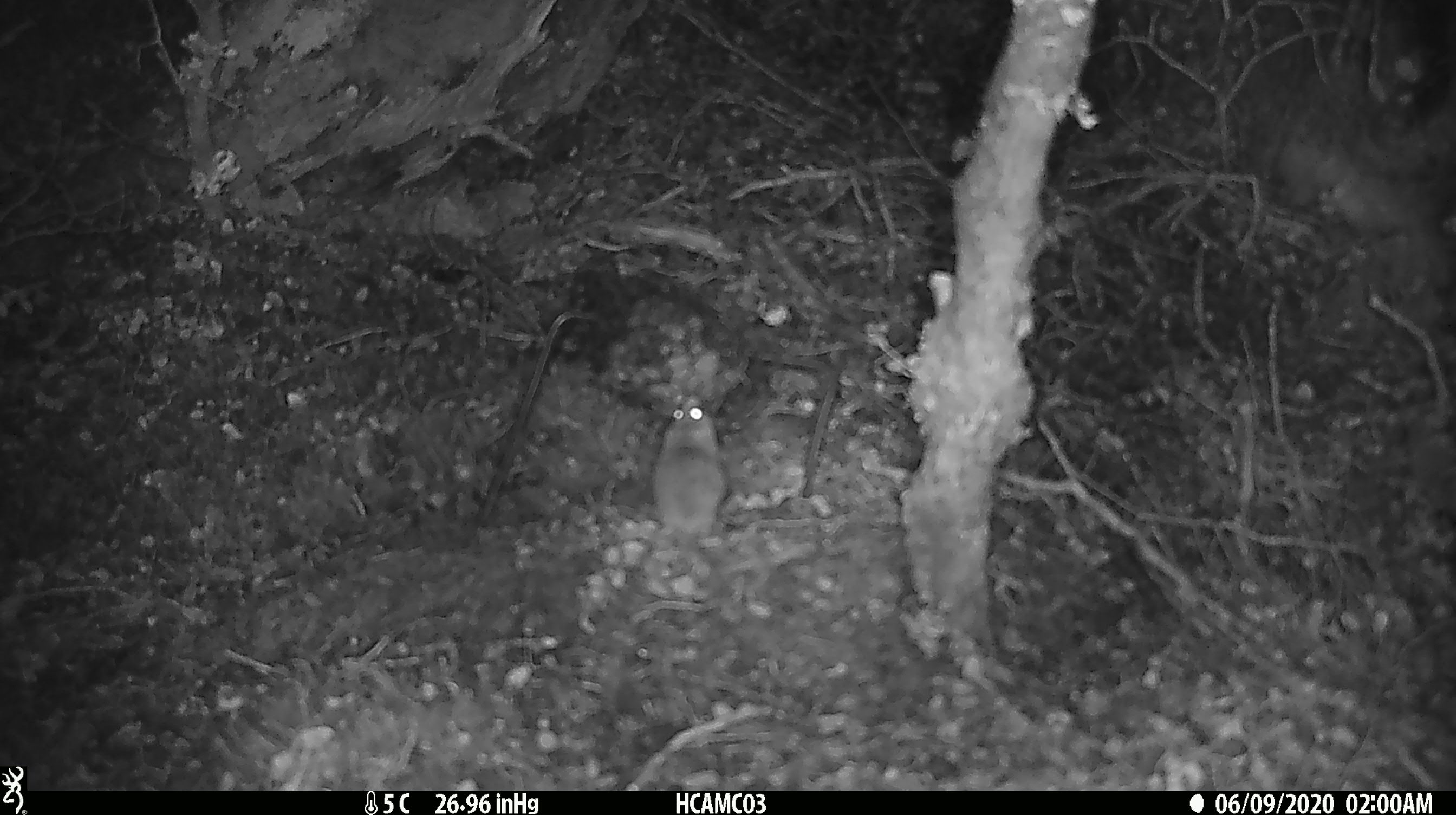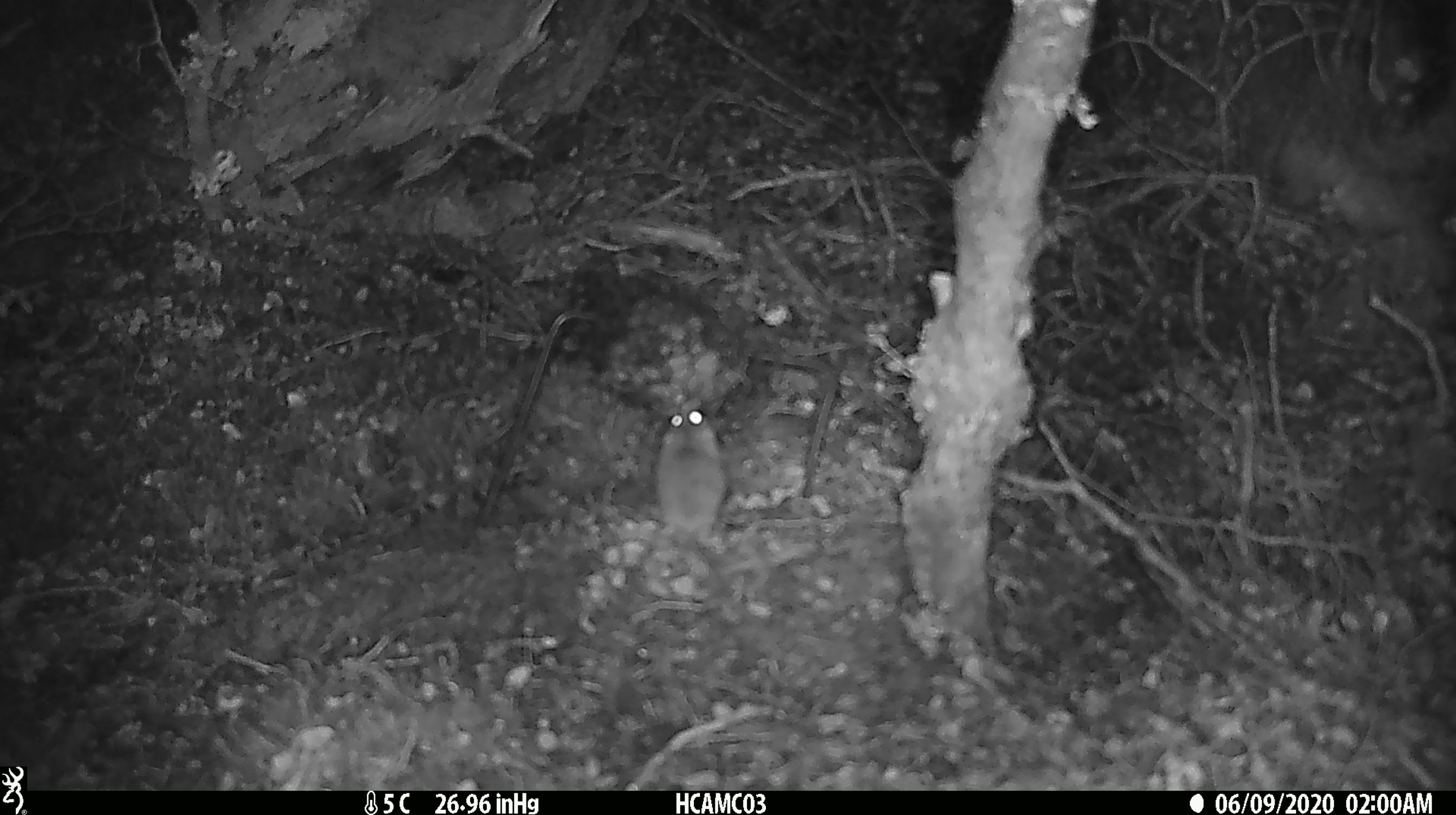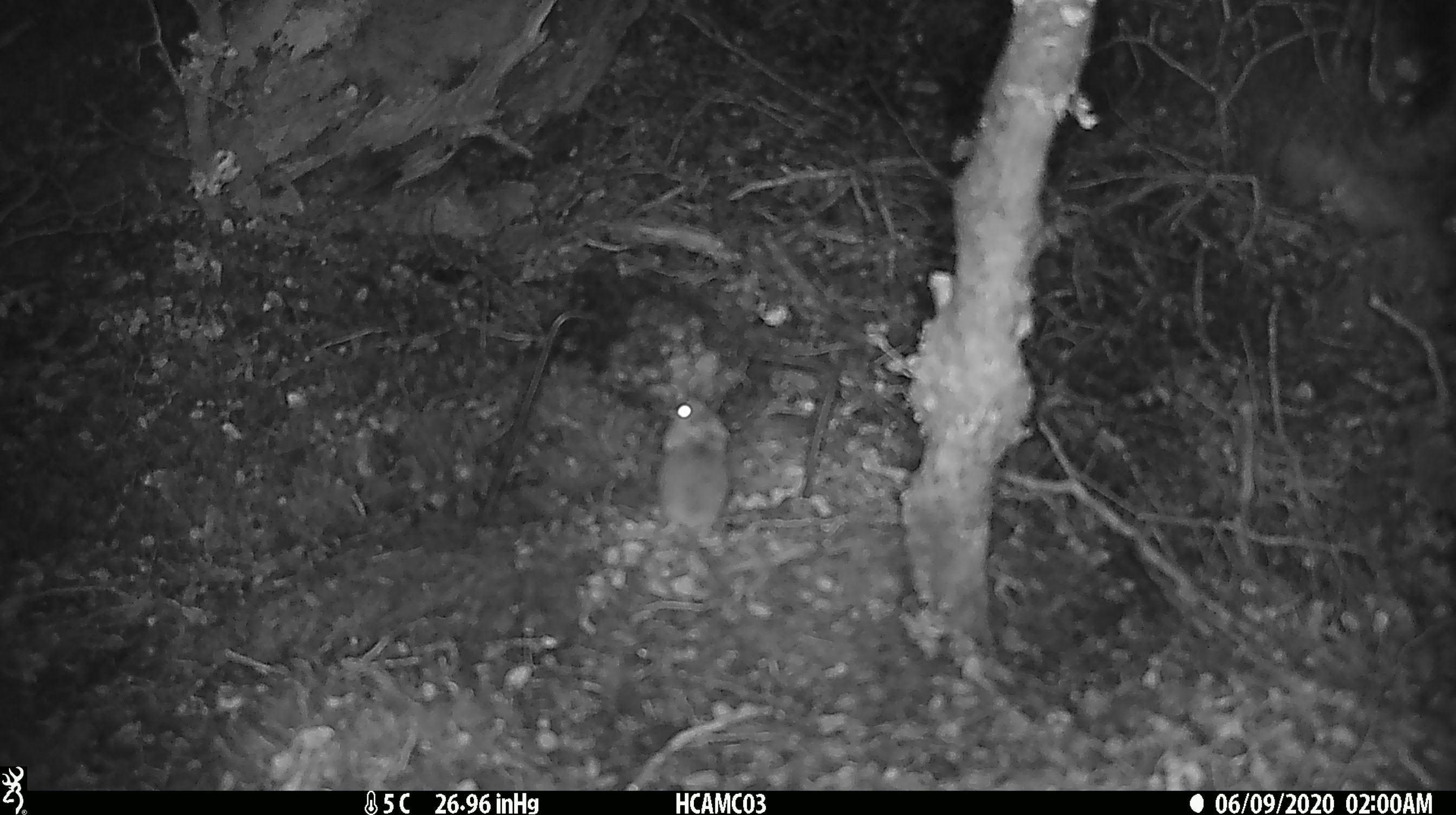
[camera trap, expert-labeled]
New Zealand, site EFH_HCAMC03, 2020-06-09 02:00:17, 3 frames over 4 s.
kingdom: Animalia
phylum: Chordata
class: Mammalia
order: Rodentia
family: Muridae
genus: Mus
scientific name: Mus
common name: mouse